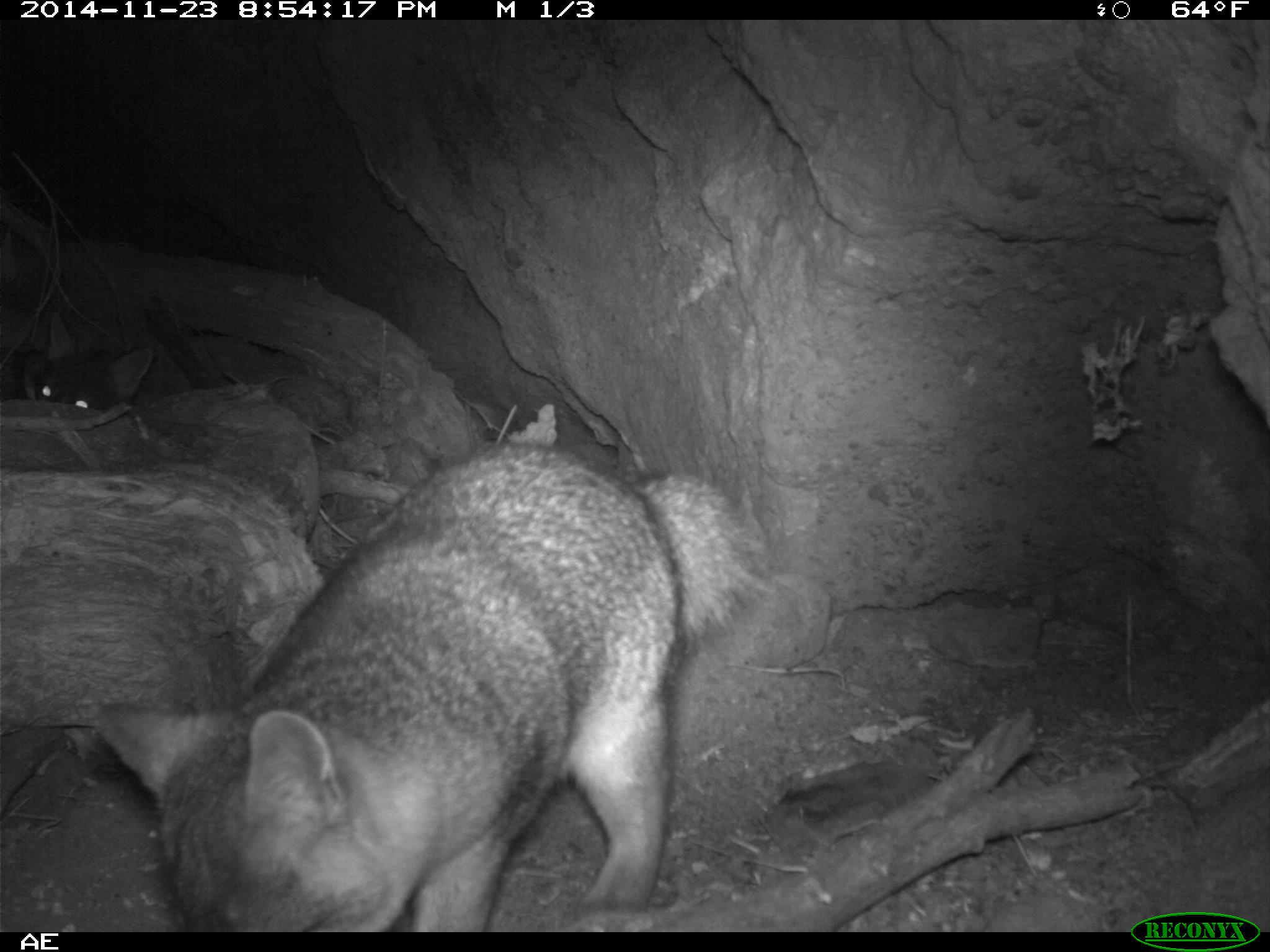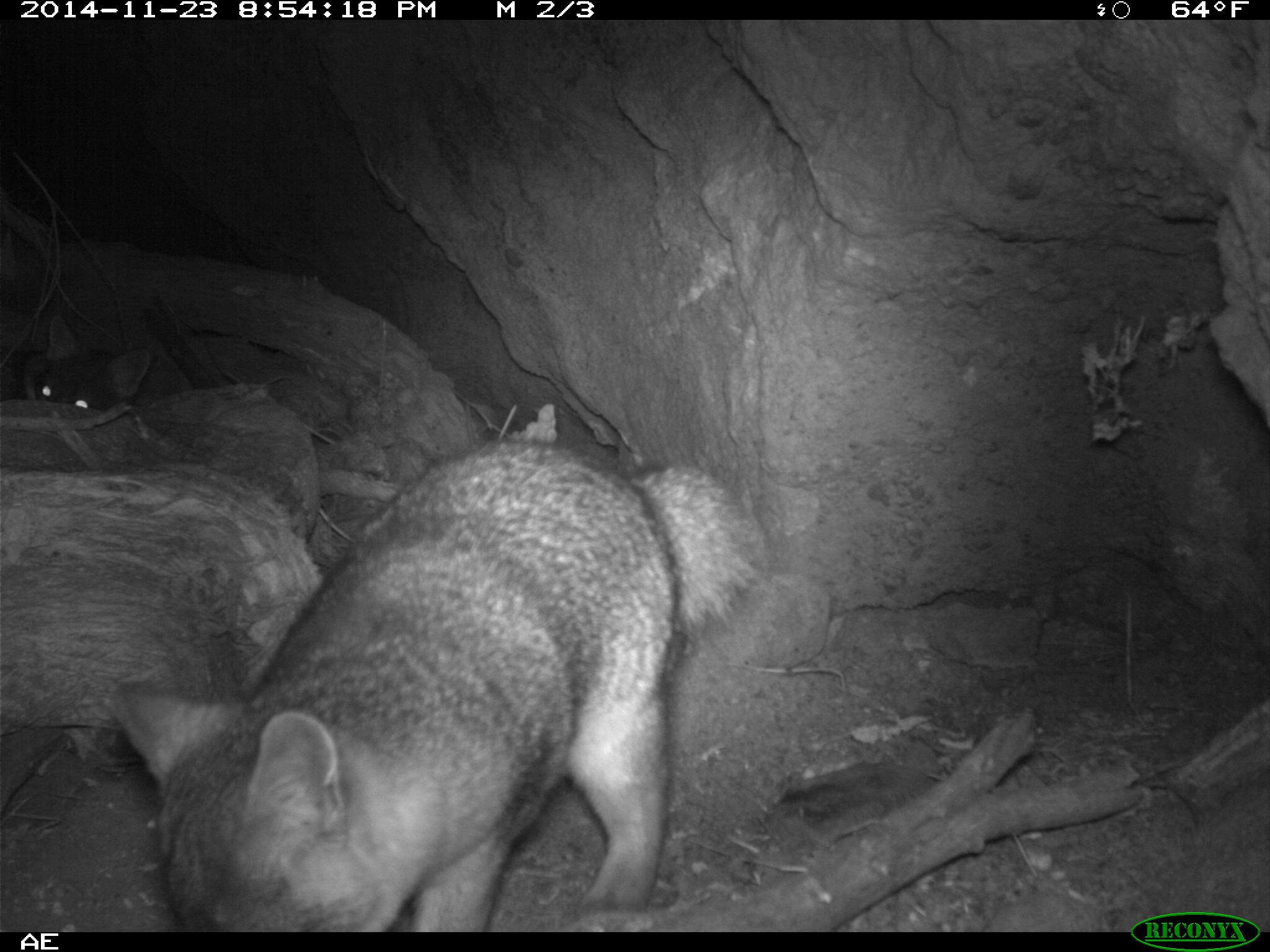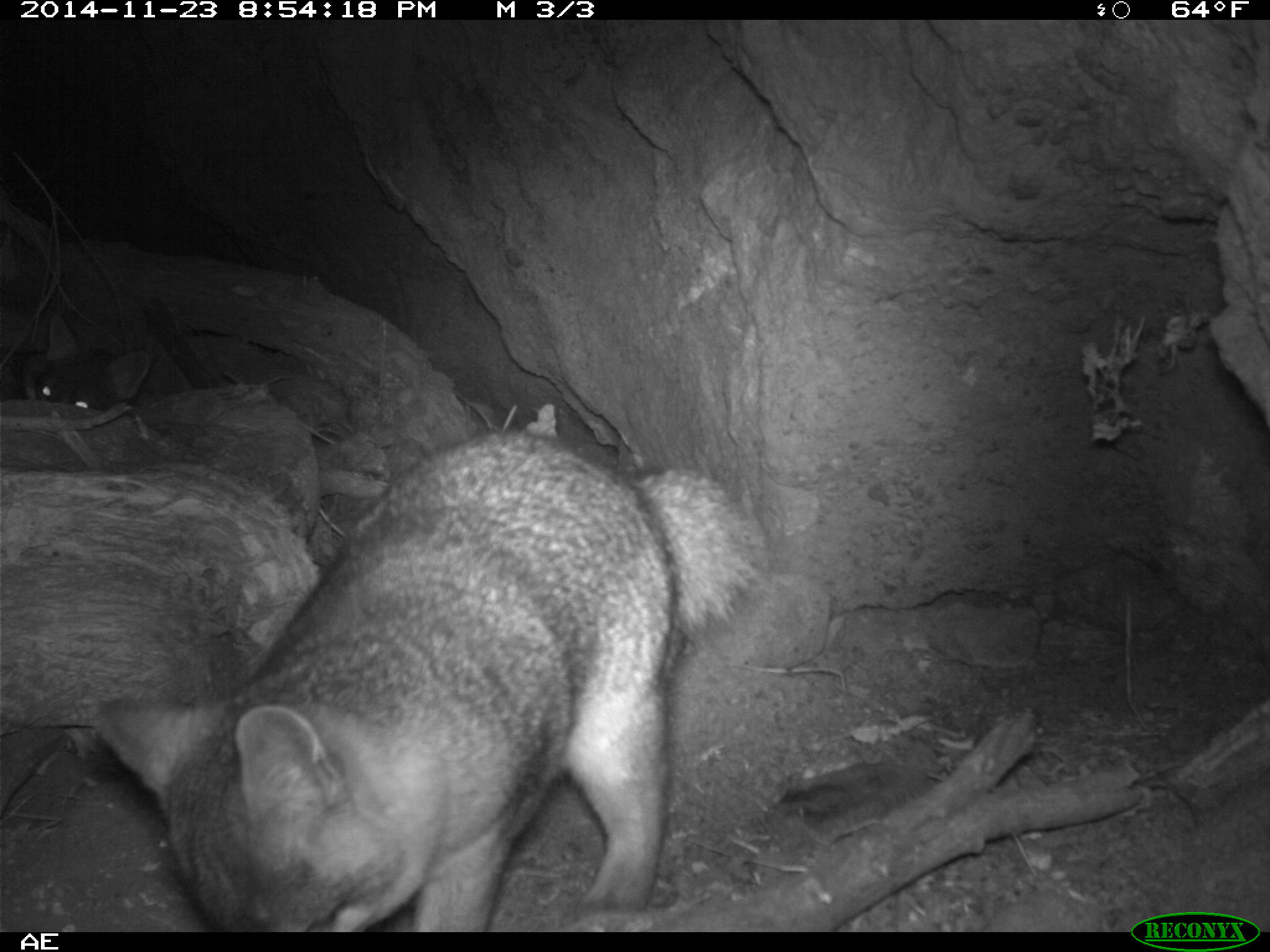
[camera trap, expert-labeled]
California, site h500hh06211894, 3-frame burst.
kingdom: Animalia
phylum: Chordata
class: Mammalia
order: Carnivora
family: Canidae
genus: Urocyon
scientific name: Urocyon littoralis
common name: island fox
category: fox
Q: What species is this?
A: Fox (island fox) (Urocyon littoralis).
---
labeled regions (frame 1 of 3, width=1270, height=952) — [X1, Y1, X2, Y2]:
fox: [94, 438, 765, 932]; [23, 311, 152, 415]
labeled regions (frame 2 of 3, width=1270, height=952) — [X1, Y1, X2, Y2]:
fox: [105, 438, 762, 933]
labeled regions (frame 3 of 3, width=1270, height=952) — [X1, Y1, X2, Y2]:
fox: [97, 427, 764, 933]